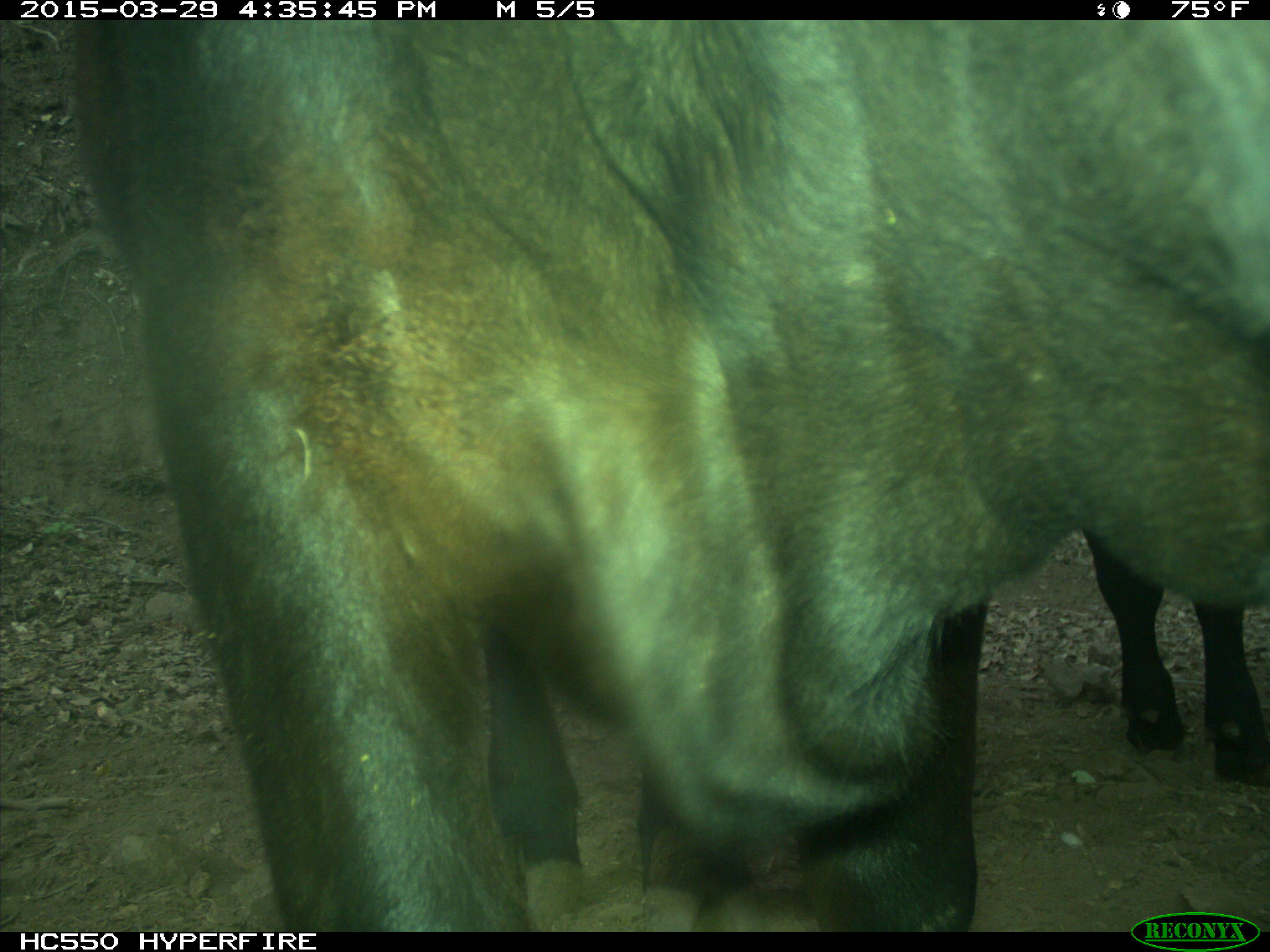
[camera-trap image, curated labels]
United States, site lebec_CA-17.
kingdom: Animalia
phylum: Chordata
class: Mammalia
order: Artiodactyla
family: Bovidae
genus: Bos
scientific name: Bos taurus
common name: domestic cow